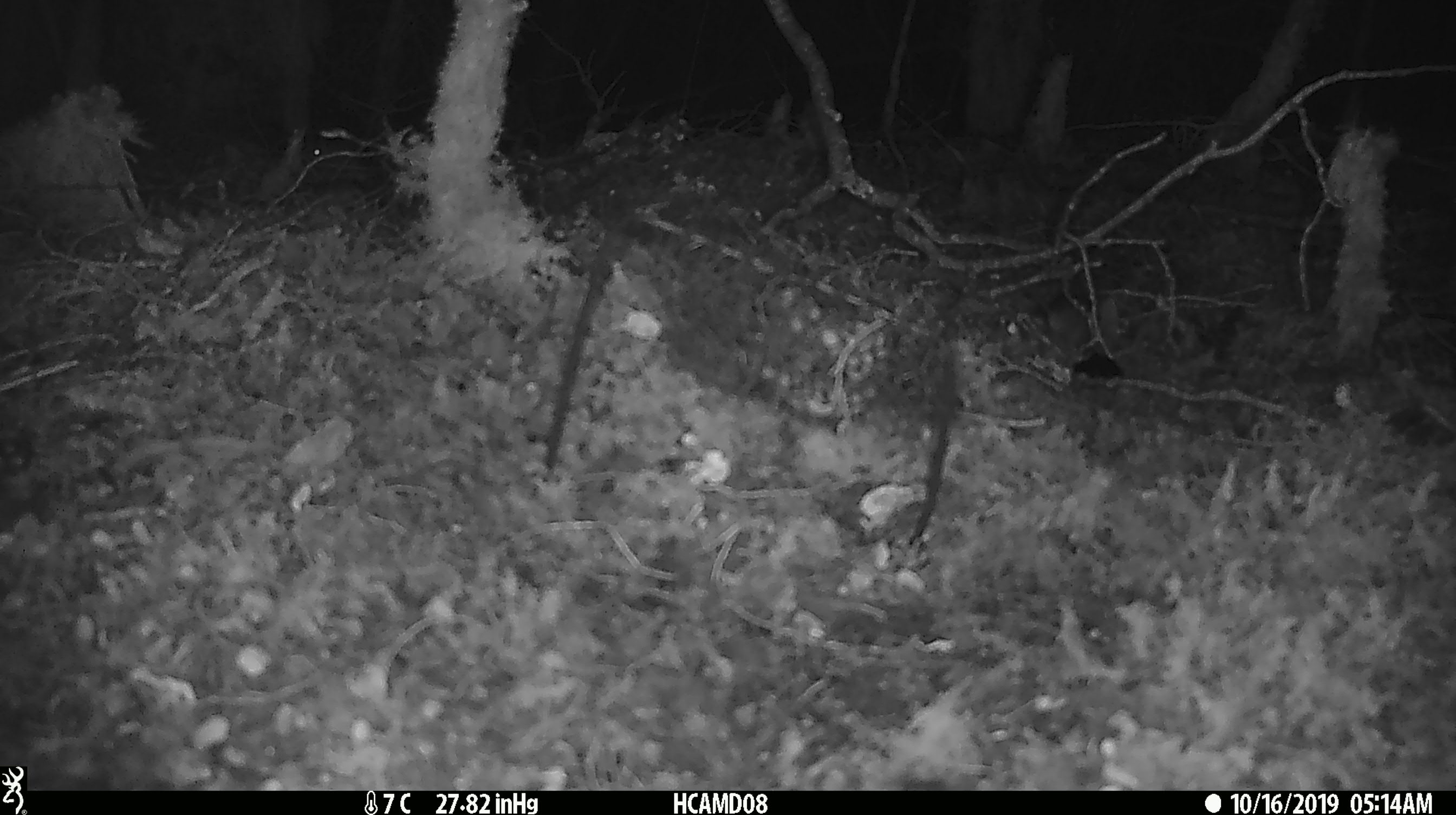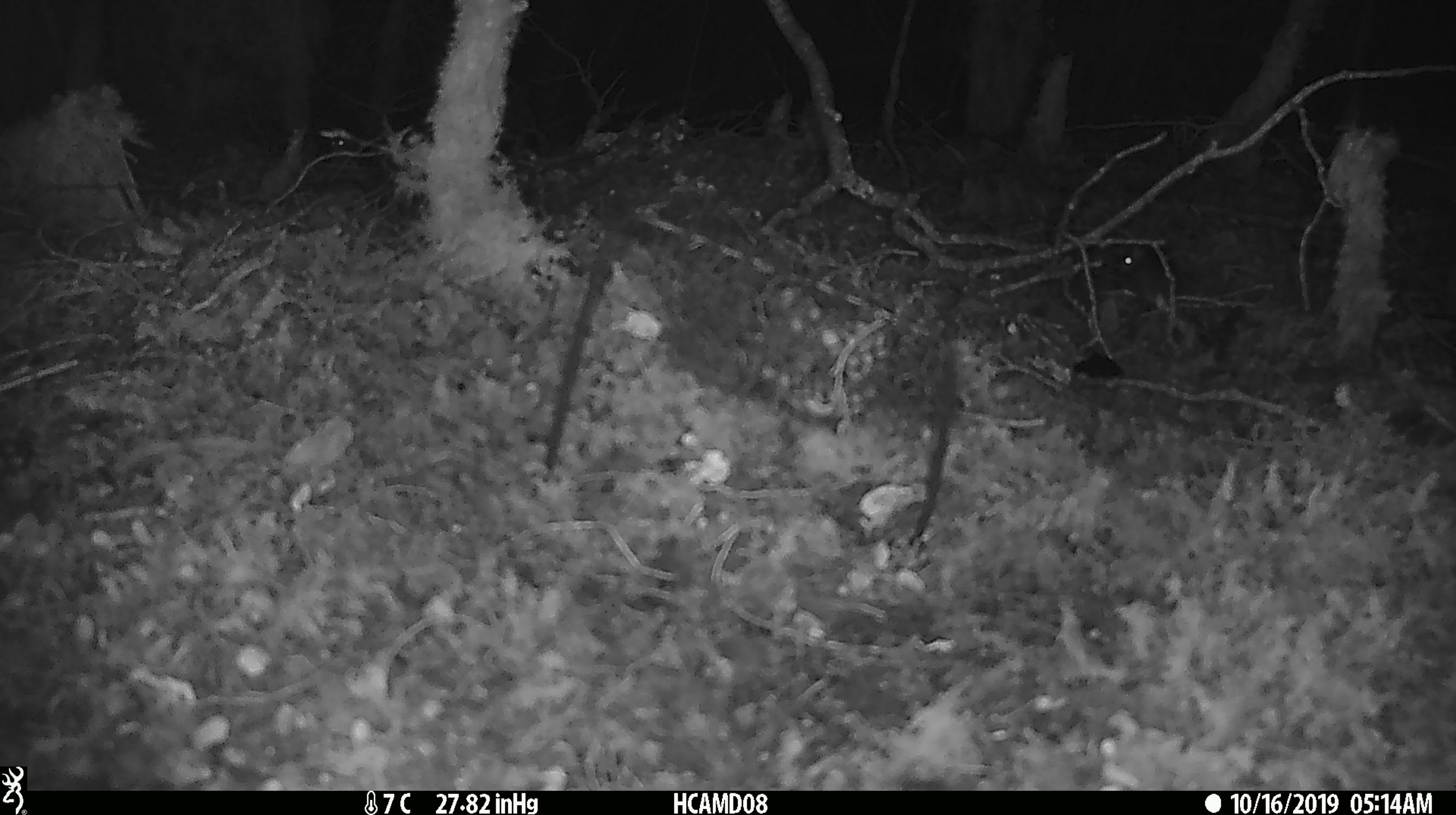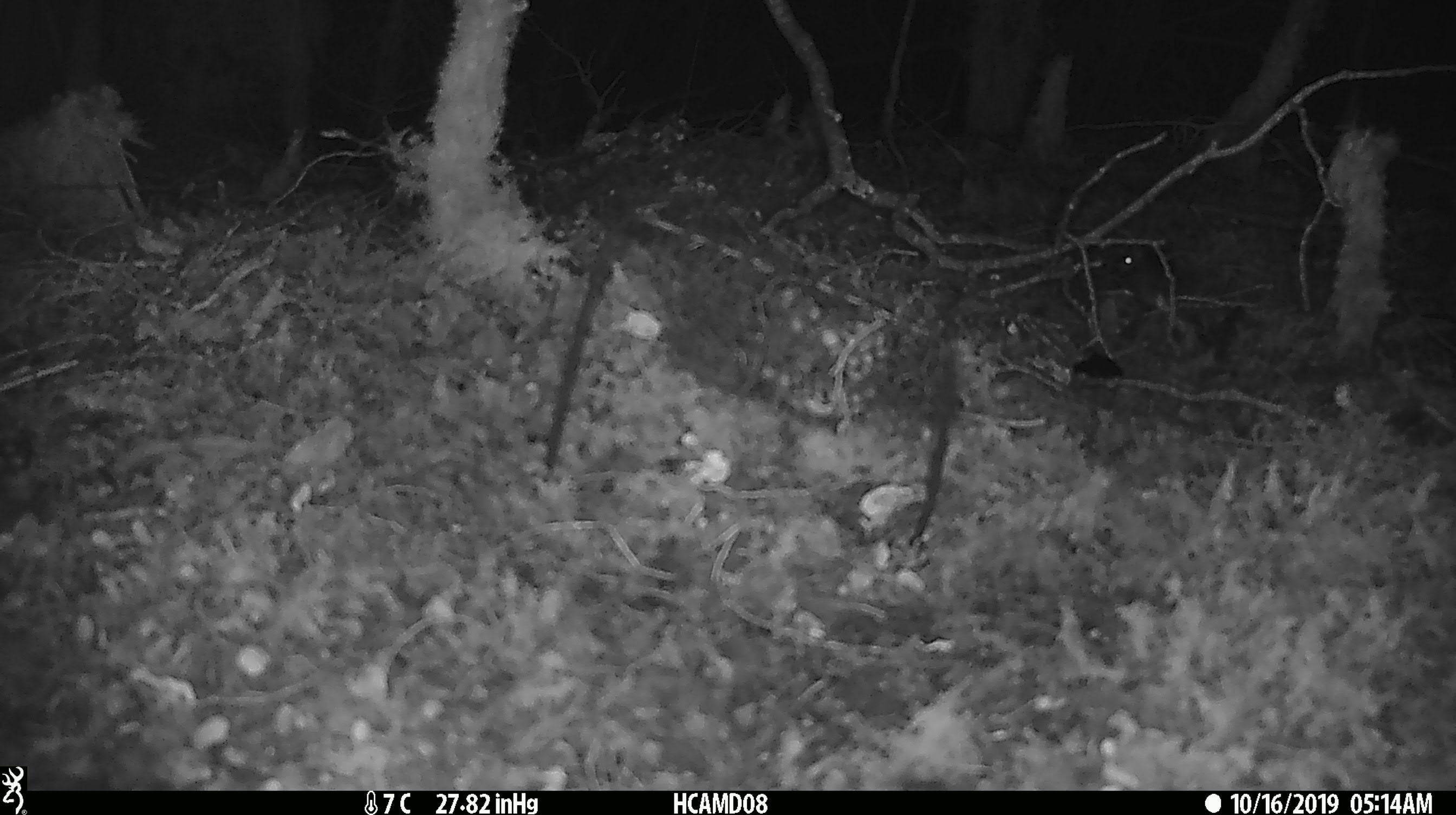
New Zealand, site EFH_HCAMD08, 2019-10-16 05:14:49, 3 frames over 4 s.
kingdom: Animalia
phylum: Chordata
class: Mammalia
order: Rodentia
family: Muridae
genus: Mus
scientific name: Mus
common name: mouse